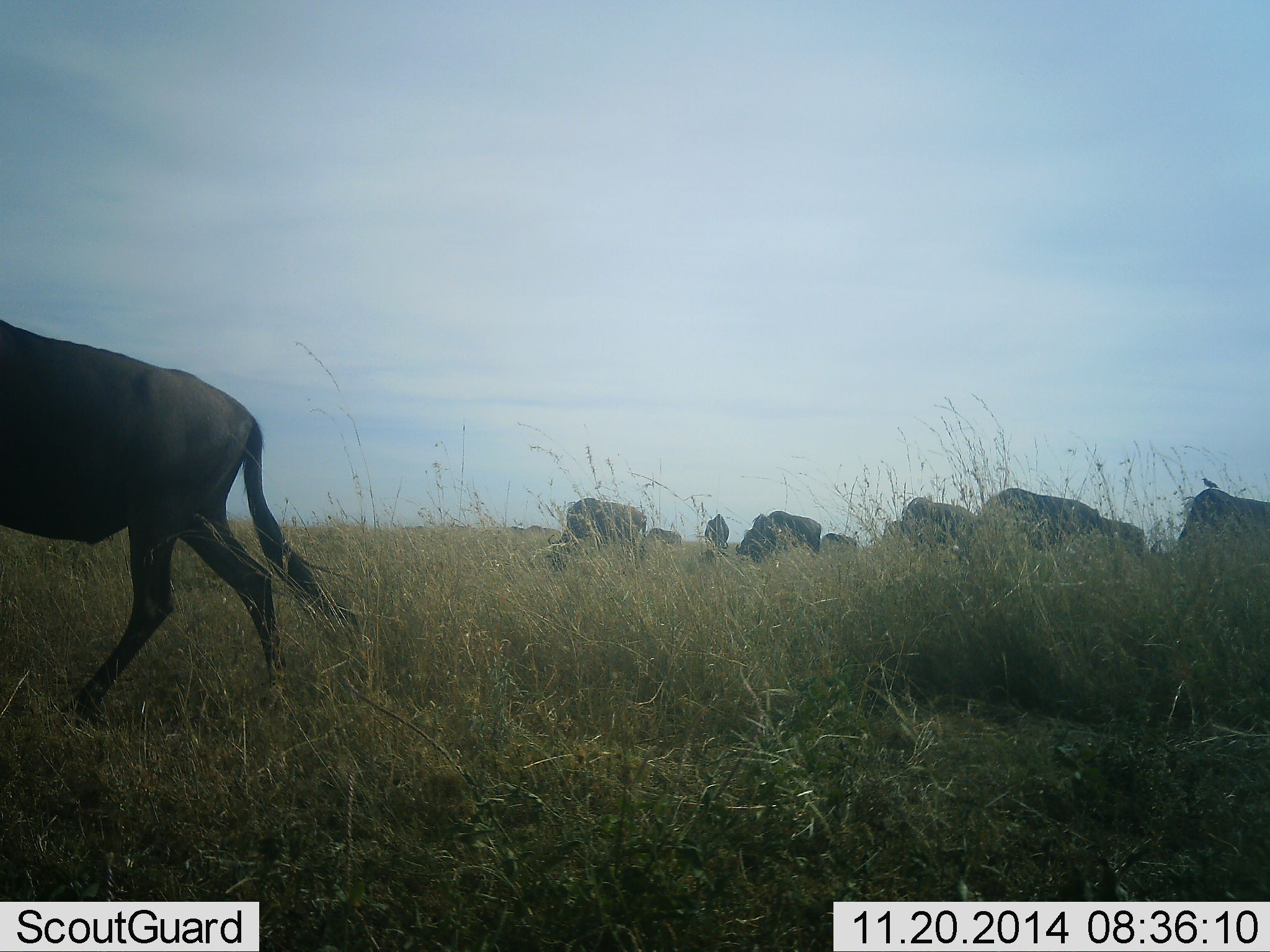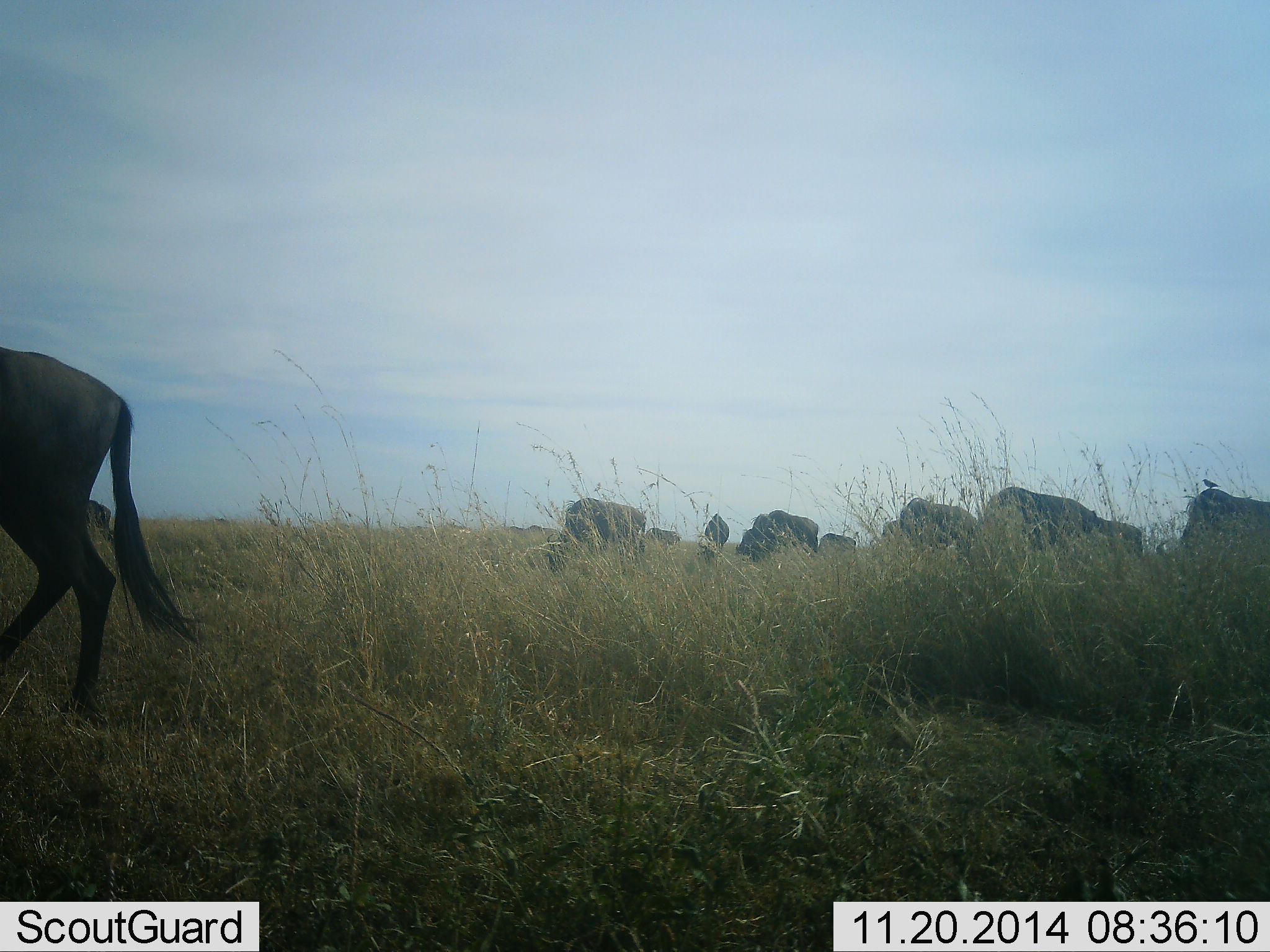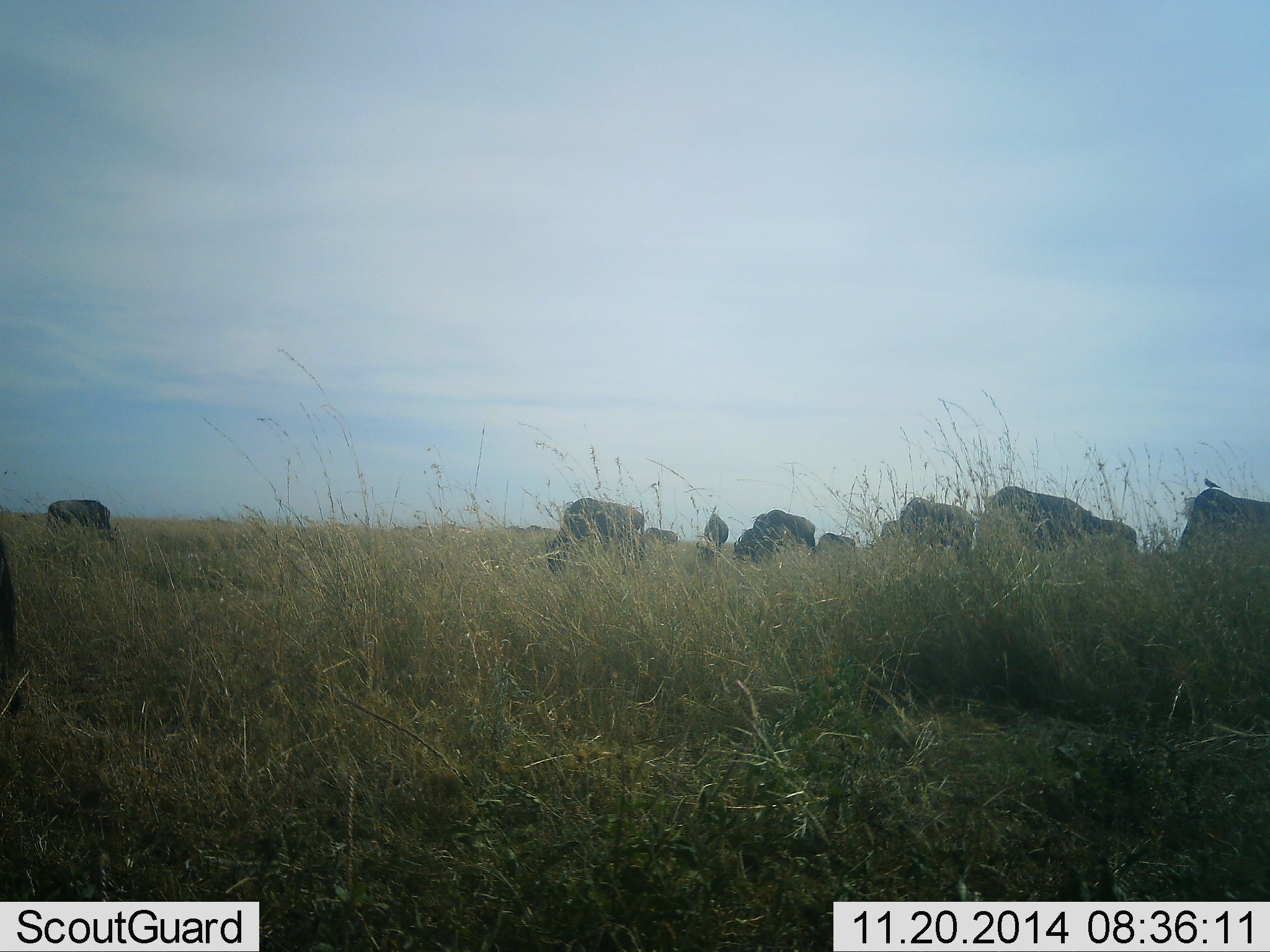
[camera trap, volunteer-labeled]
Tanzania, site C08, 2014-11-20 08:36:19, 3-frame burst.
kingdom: Animalia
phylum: Chordata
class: Mammalia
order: Artiodactyla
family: Bovidae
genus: Connochaetes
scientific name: Connochaetes taurinus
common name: blue wildebeest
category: wildebeest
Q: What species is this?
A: Wildebeest (blue wildebeest) (Connochaetes taurinus).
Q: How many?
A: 10.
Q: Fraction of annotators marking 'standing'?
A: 36%.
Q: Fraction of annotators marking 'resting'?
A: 0%.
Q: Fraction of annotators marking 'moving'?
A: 55%.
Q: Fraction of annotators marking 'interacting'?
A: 0%.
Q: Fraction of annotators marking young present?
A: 0%.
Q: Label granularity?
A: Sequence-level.